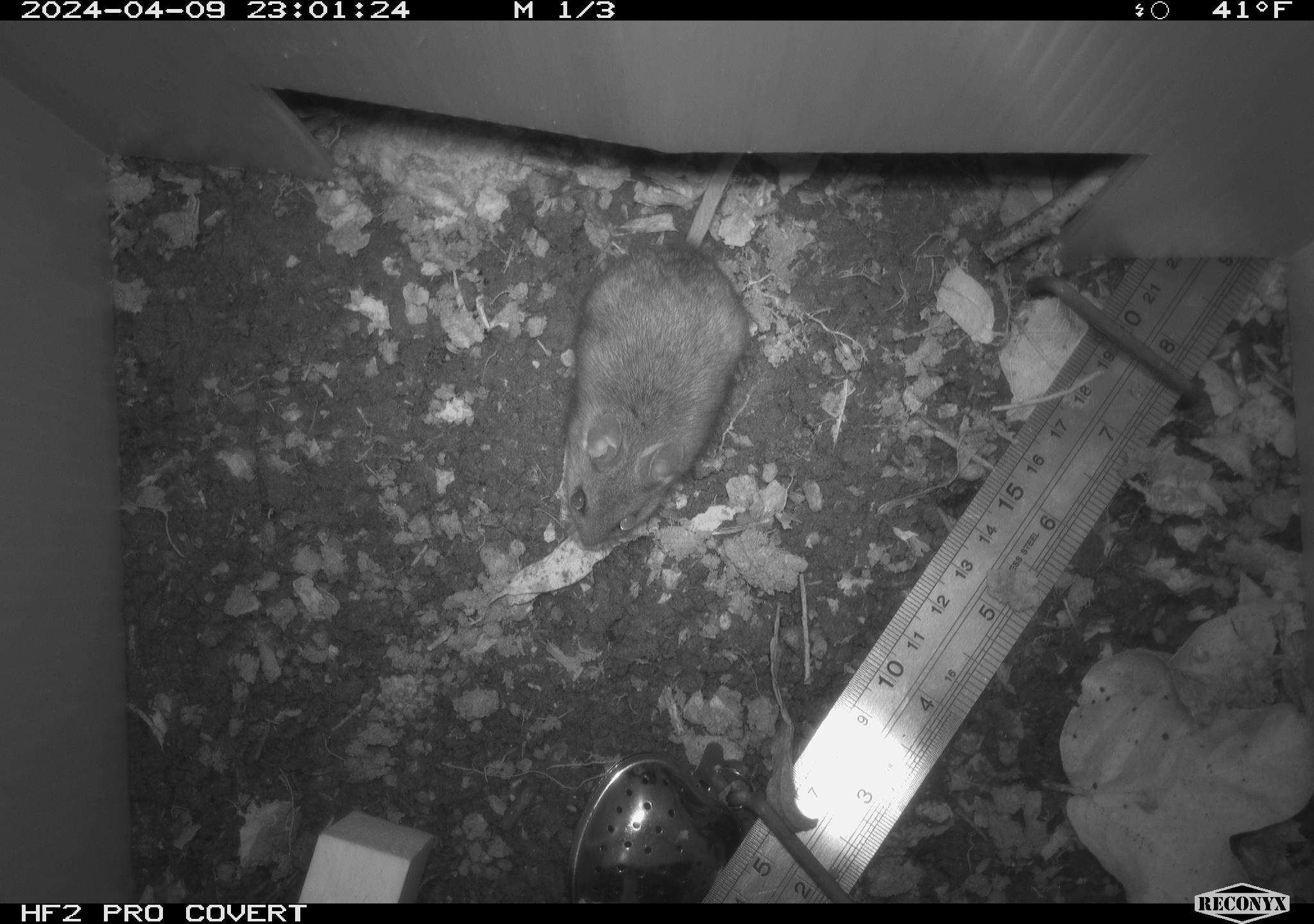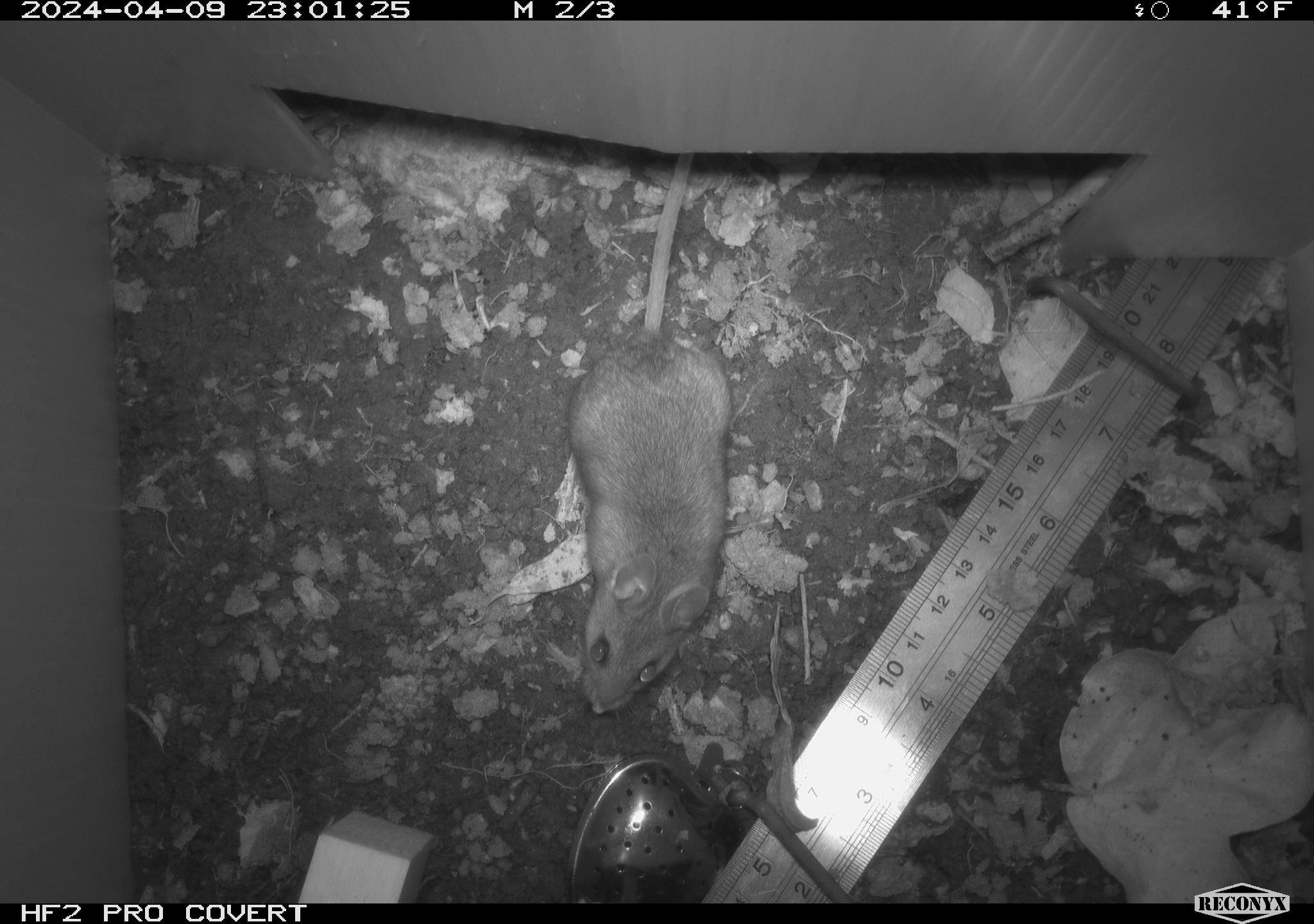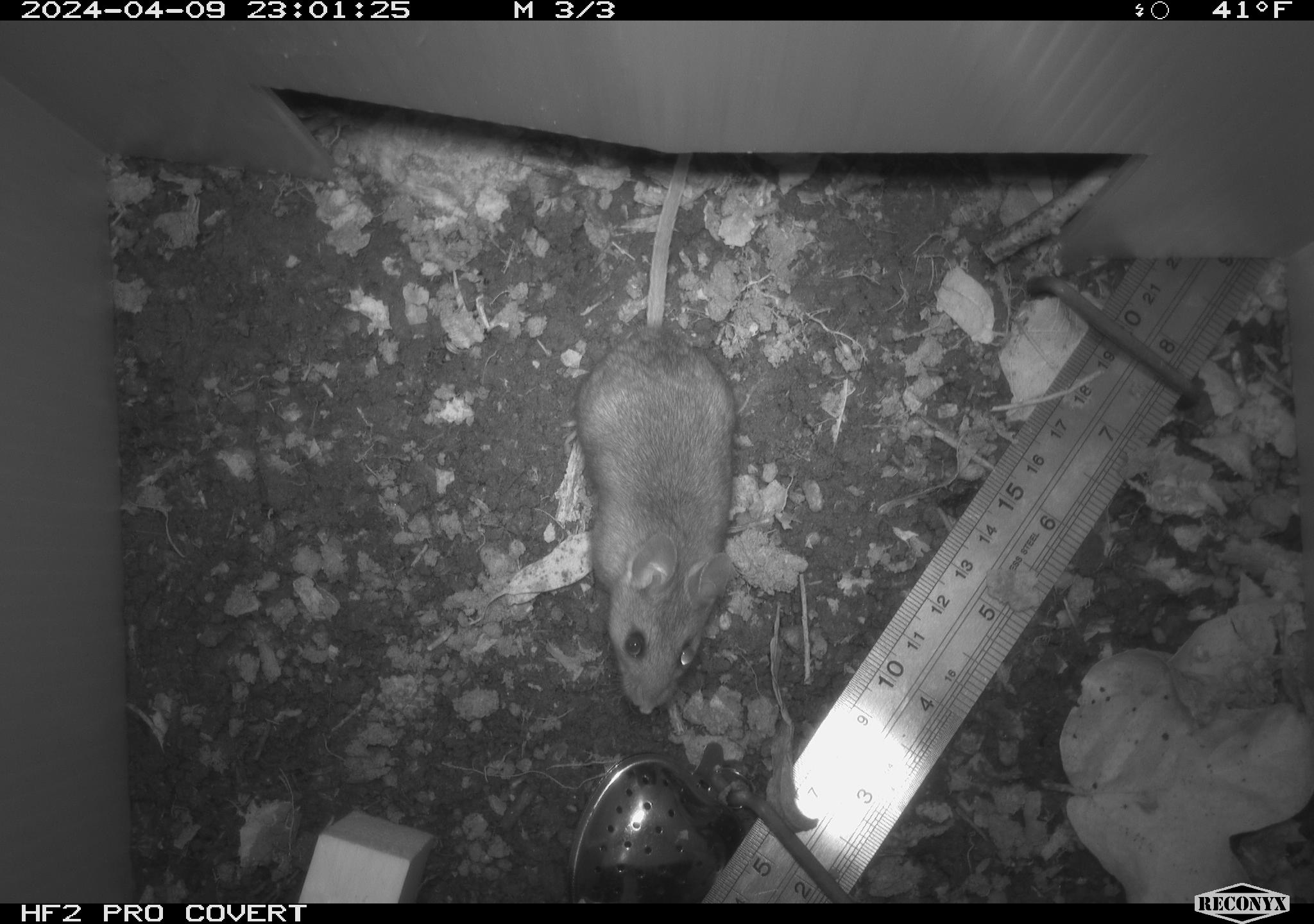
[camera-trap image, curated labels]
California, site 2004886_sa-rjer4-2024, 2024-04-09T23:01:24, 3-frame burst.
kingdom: Animalia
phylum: Chordata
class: Mammalia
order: Rodentia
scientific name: Rodentia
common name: woodrat or rat or mouse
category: woodrat or rat or mouse species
Woodrat or rat or mouse species (woodrat or rat or mouse) (Rodentia).